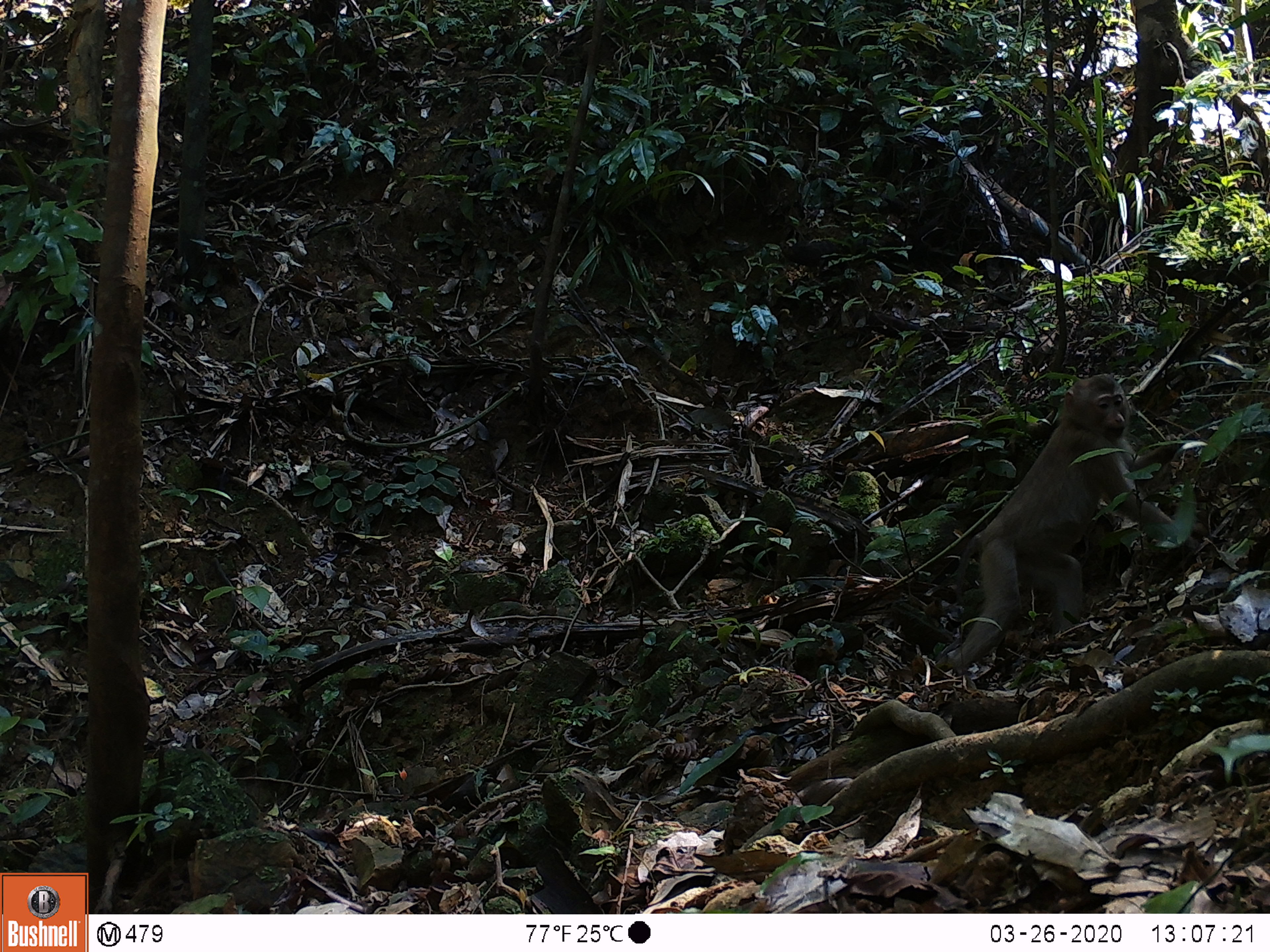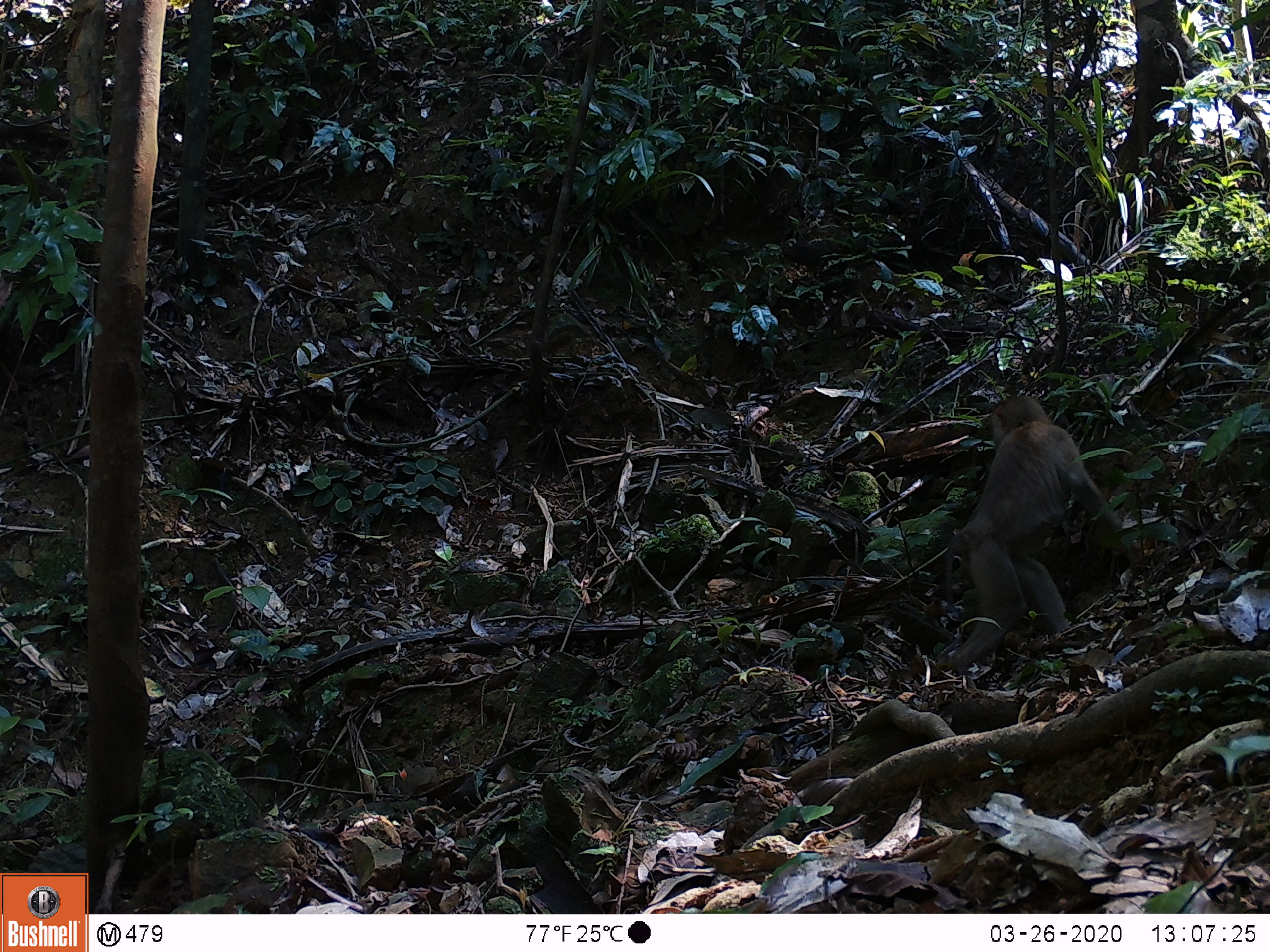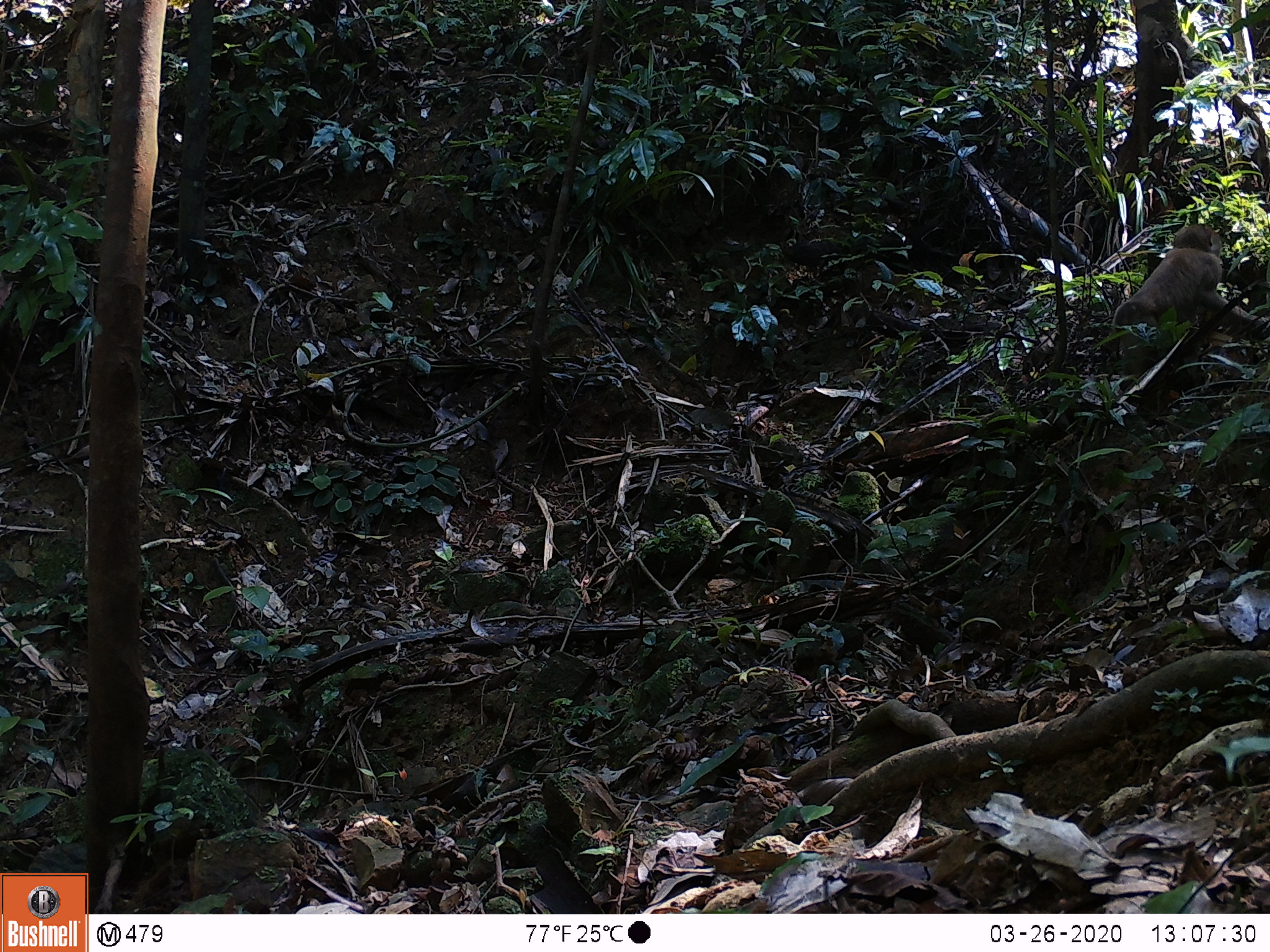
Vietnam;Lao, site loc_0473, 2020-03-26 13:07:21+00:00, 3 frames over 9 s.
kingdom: Animalia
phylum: Chordata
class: Mammalia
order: Primates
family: Cercopithecidae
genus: Macaca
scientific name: Macaca nemestrina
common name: pig-tailed macaque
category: pig tailed macaque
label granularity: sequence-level